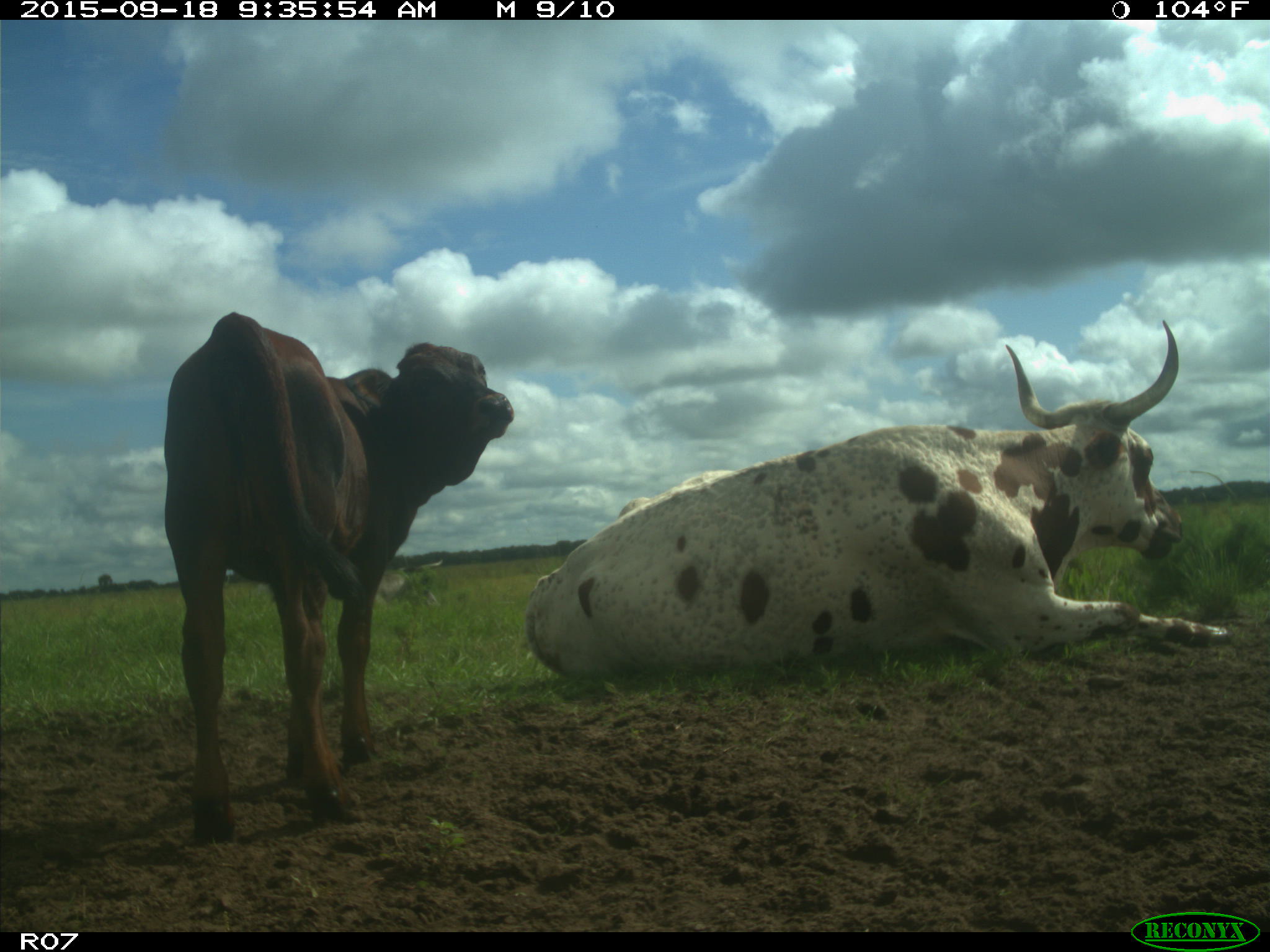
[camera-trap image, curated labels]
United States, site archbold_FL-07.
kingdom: Animalia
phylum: Chordata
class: Mammalia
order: Artiodactyla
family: Bovidae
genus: Bos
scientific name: Bos taurus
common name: domestic cow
Bos taurus (domestic cow).